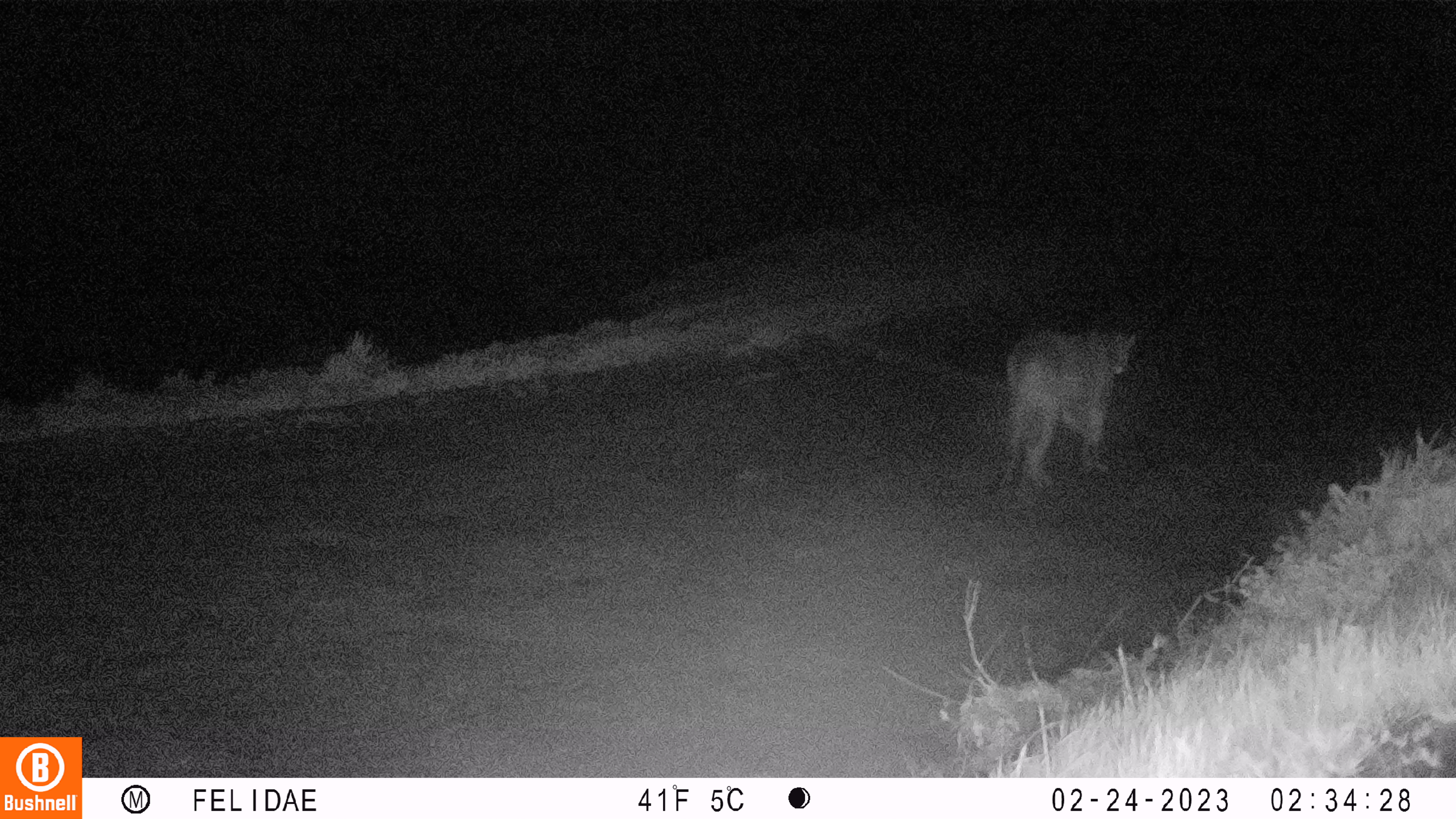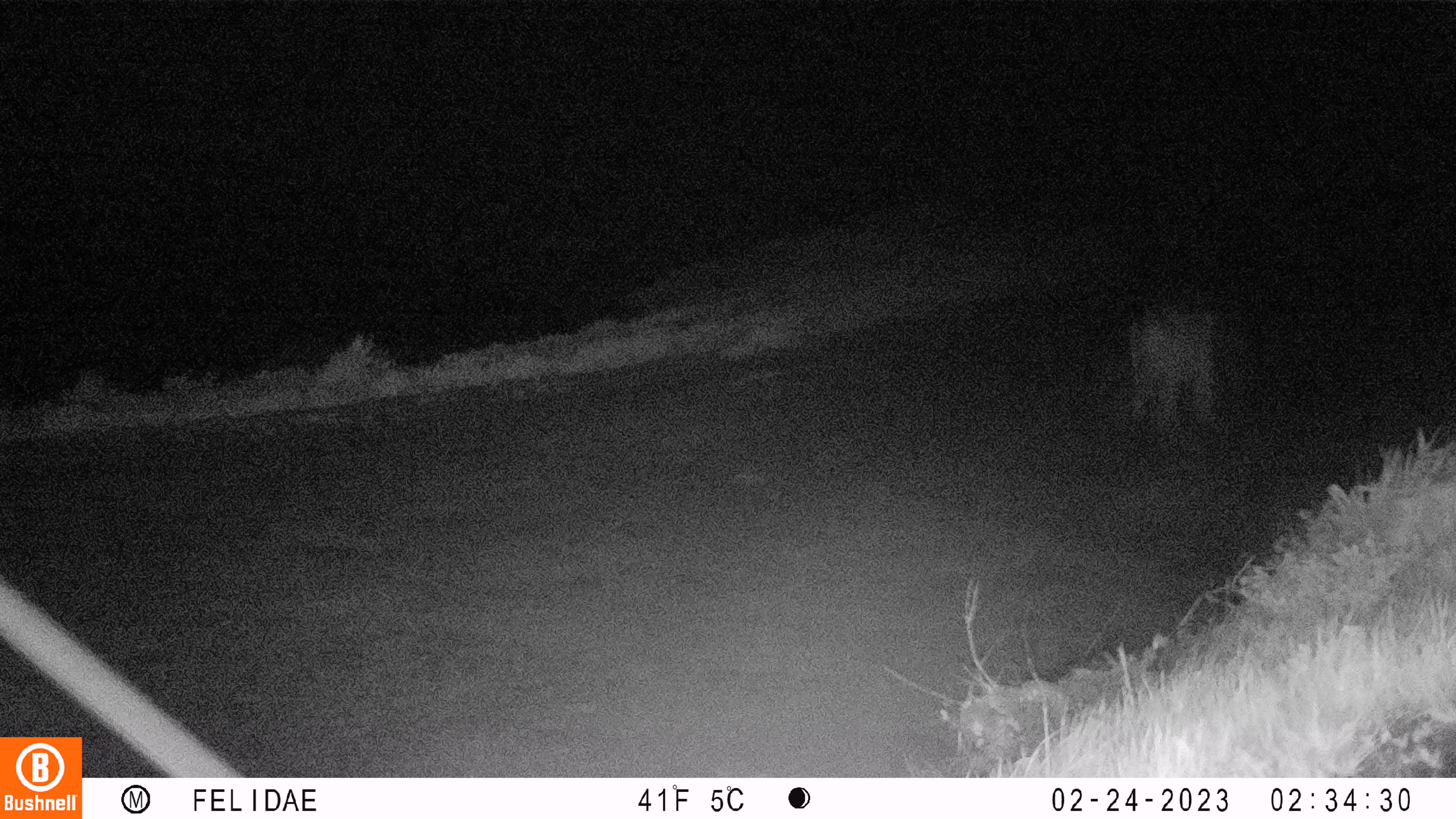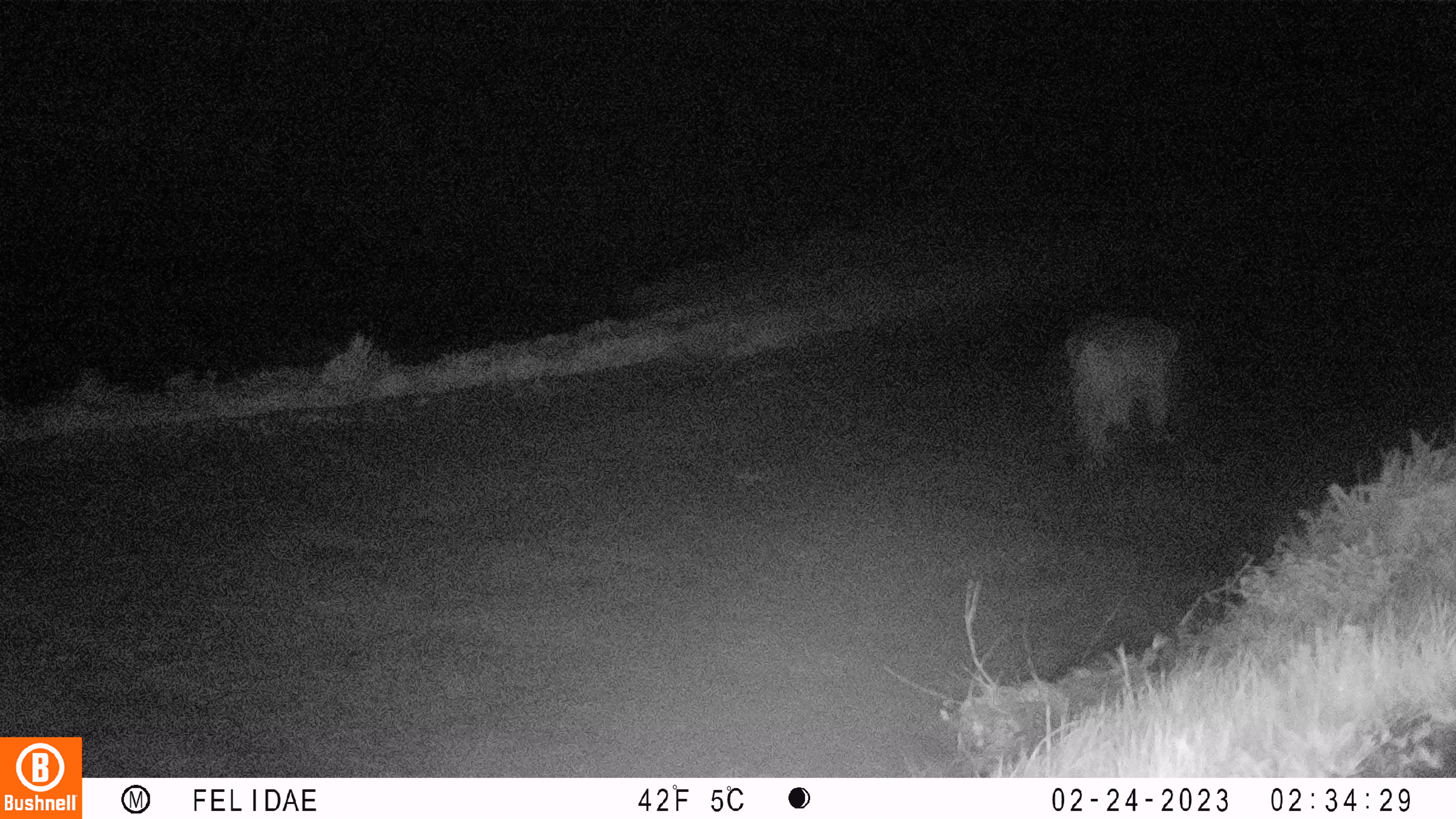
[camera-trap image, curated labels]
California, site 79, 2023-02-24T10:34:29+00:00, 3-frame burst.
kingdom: Animalia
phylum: Chordata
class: Mammalia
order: Carnivora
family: Felidae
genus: Puma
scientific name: Puma concolor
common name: puma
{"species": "puma (Puma concolor)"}